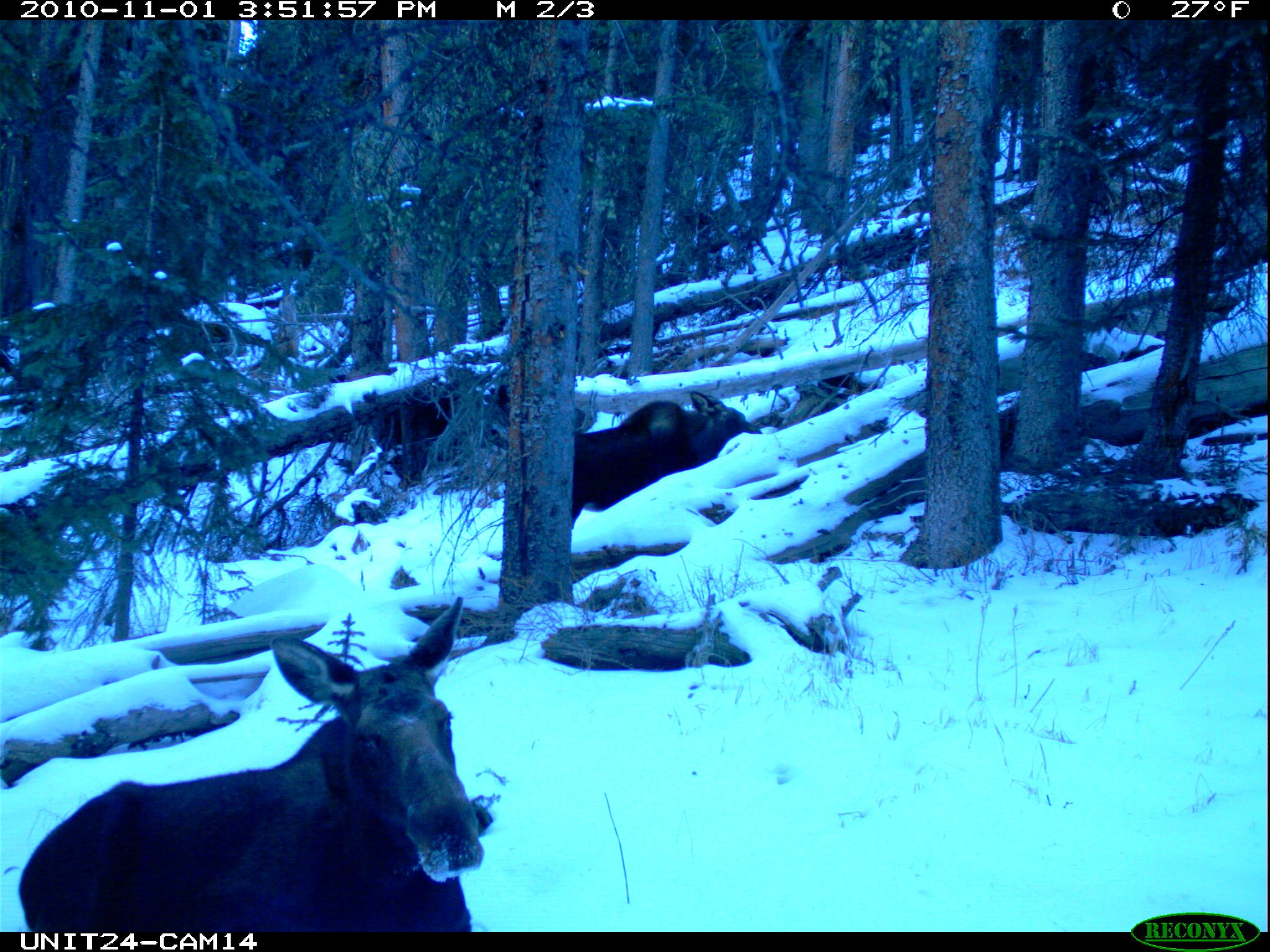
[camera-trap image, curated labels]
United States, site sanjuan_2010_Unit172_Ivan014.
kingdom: Animalia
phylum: Chordata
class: Mammalia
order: Artiodactyla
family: Cervidae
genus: Alces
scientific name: Alces alces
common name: moose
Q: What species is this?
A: Alces alces (moose).